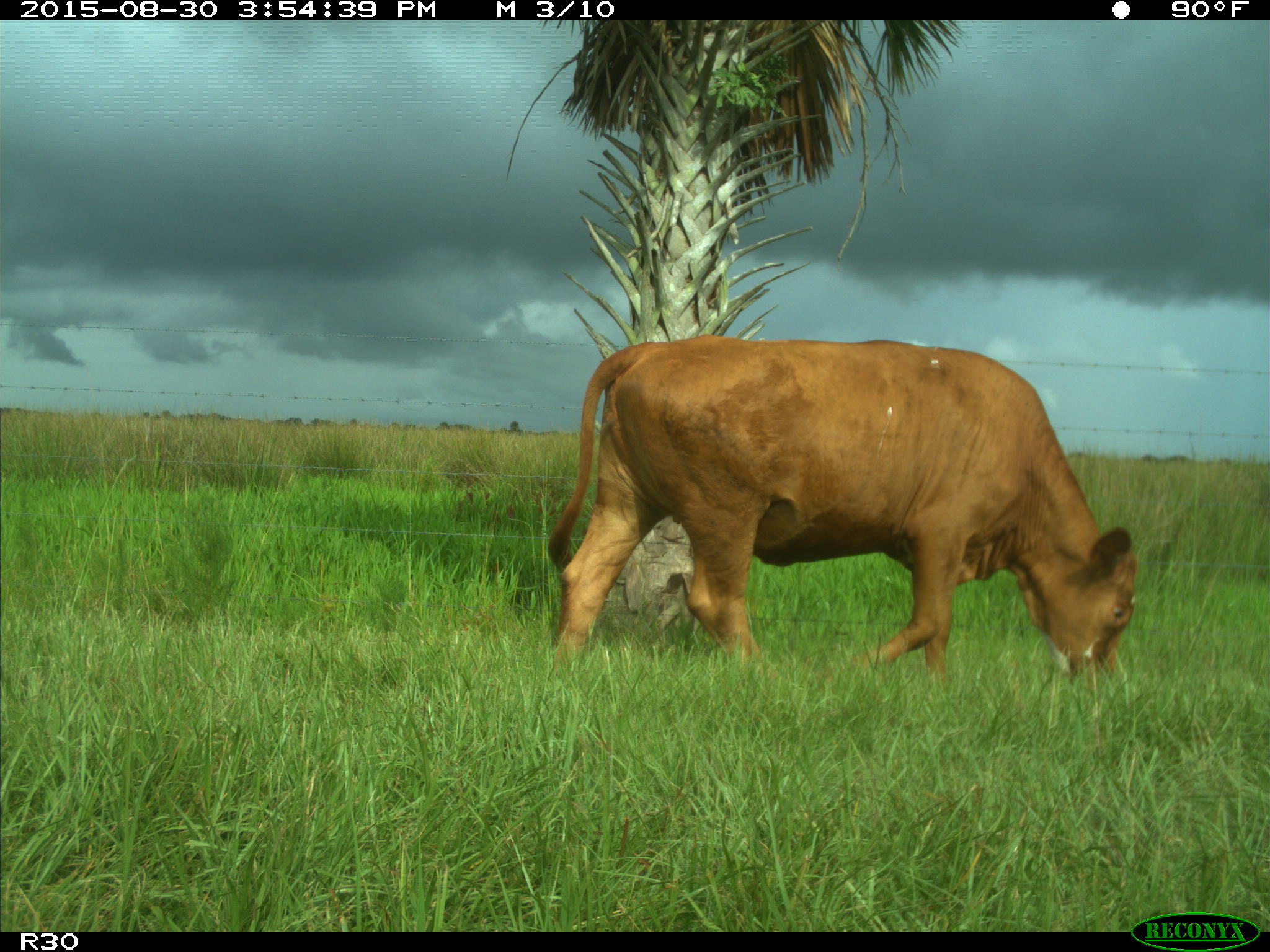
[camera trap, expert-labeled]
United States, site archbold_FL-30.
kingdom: Animalia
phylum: Chordata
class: Mammalia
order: Artiodactyla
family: Bovidae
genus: Bos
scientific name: Bos taurus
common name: domestic cow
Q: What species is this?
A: Bos taurus (domestic cow).